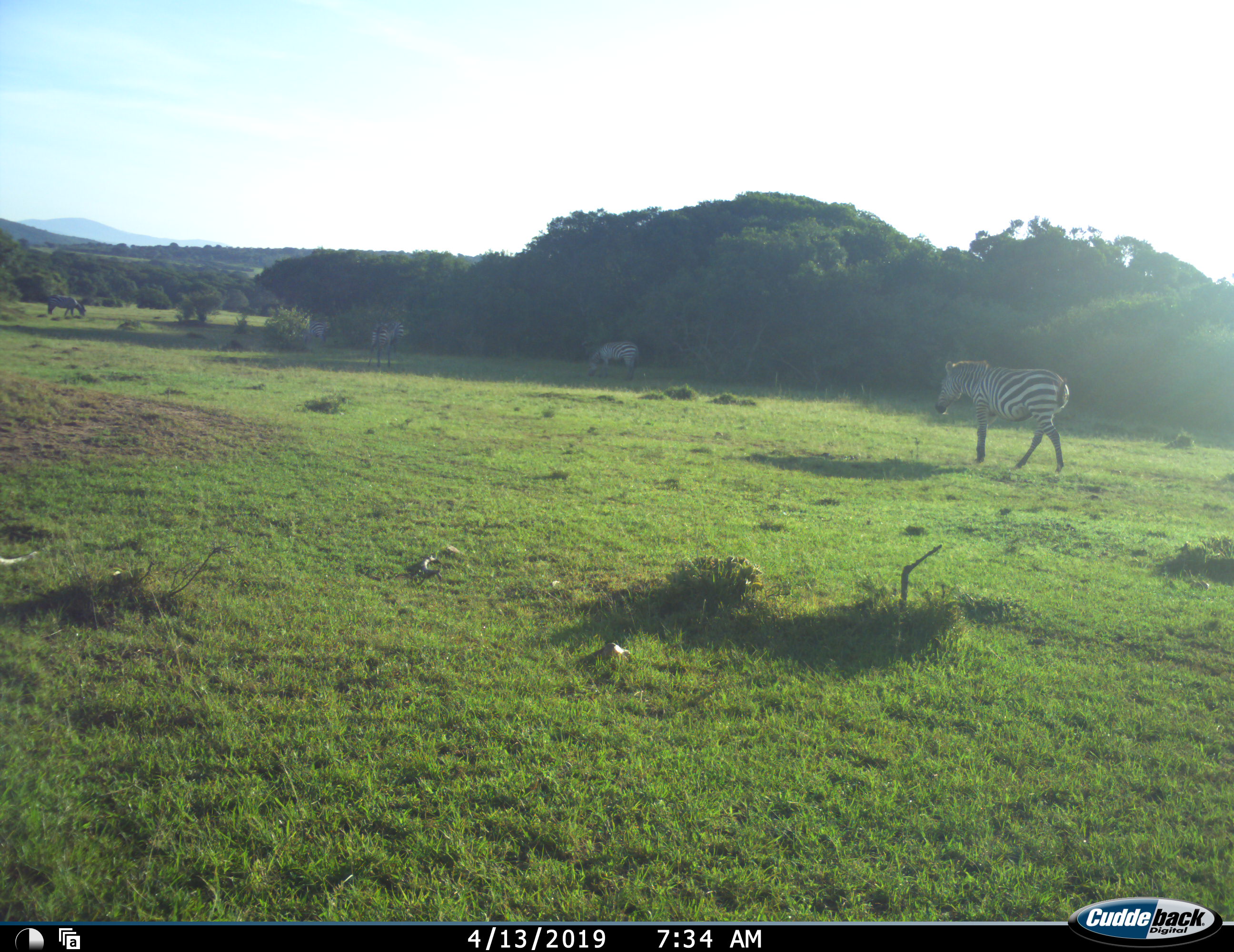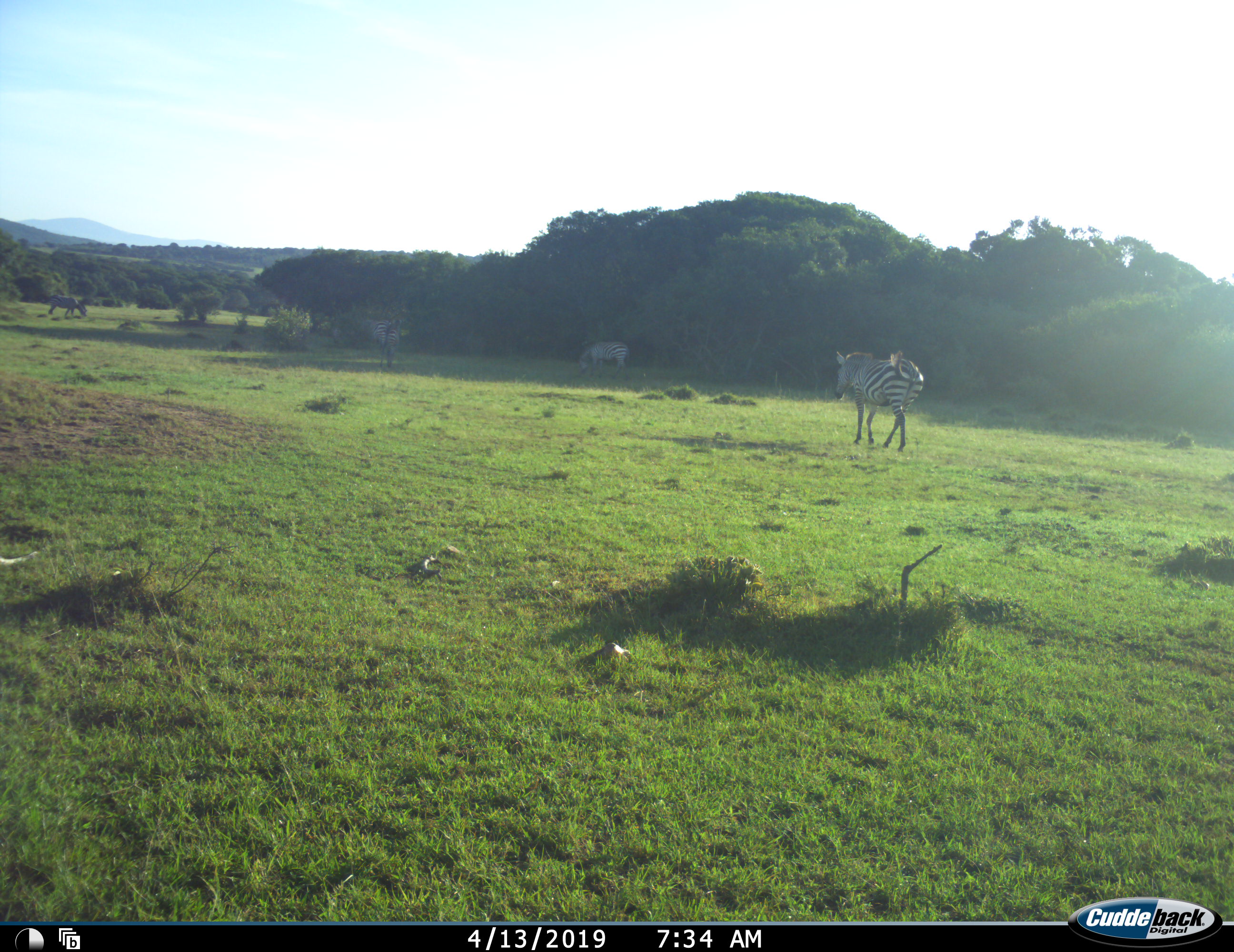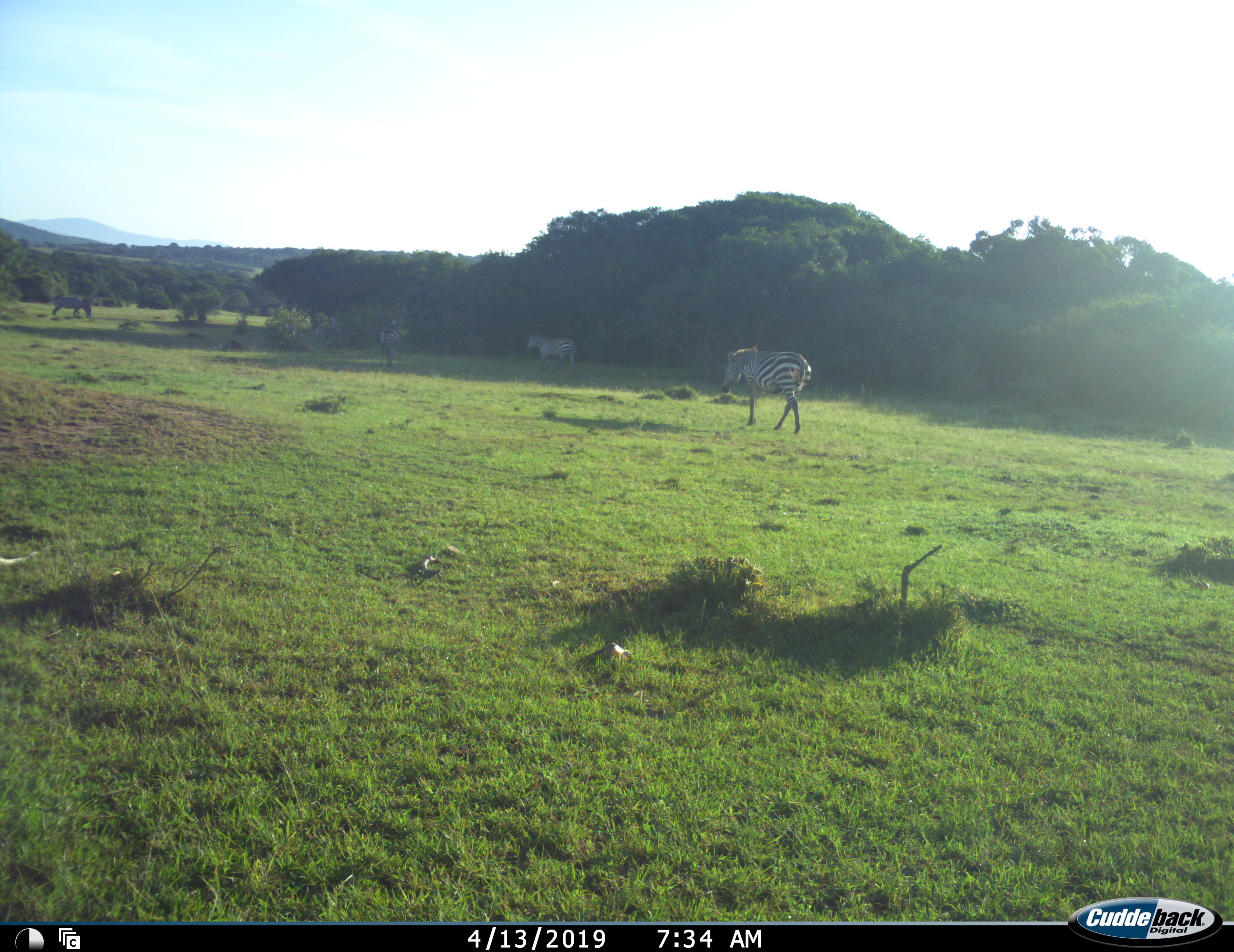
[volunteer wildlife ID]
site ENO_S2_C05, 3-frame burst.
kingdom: Animalia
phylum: Chordata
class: Mammalia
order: Perissodactyla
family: Equidae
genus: Equus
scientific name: Equus quagga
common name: plains zebra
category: zebraplains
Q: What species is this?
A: Zebraplains (plains zebra) (Equus quagga).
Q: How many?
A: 5.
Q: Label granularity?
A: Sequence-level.